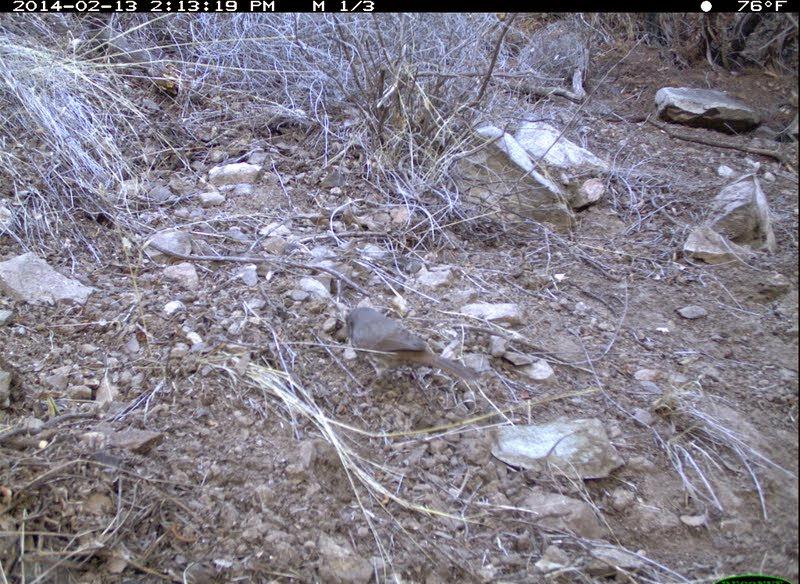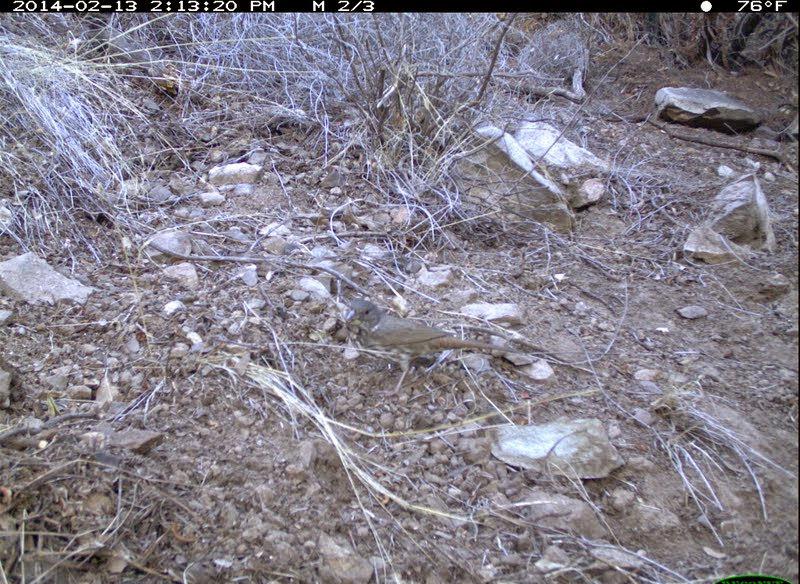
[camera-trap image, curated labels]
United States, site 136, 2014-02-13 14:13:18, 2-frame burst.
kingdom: Animalia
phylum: Chordata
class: Aves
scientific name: Aves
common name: bird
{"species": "bird (Aves)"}